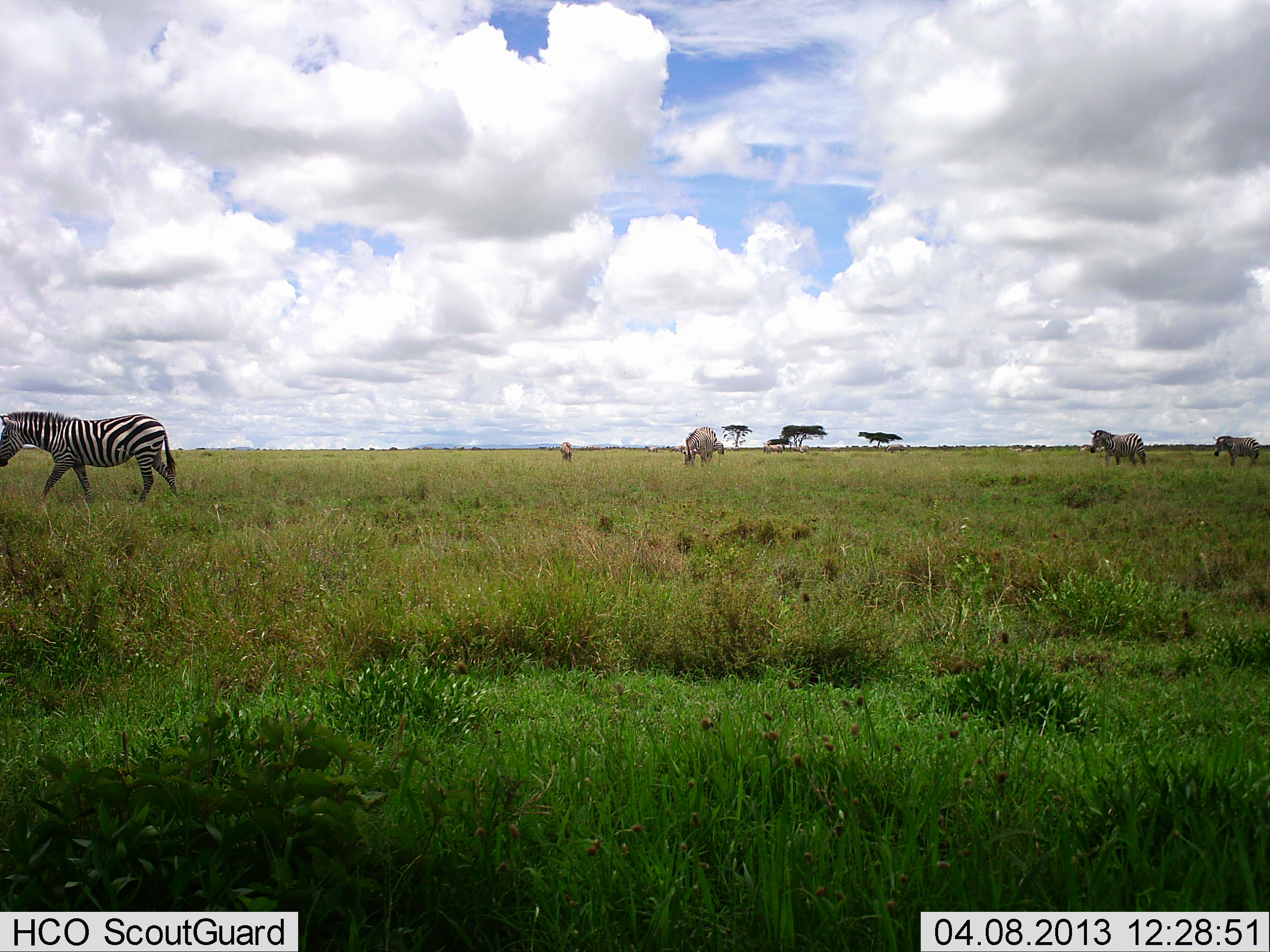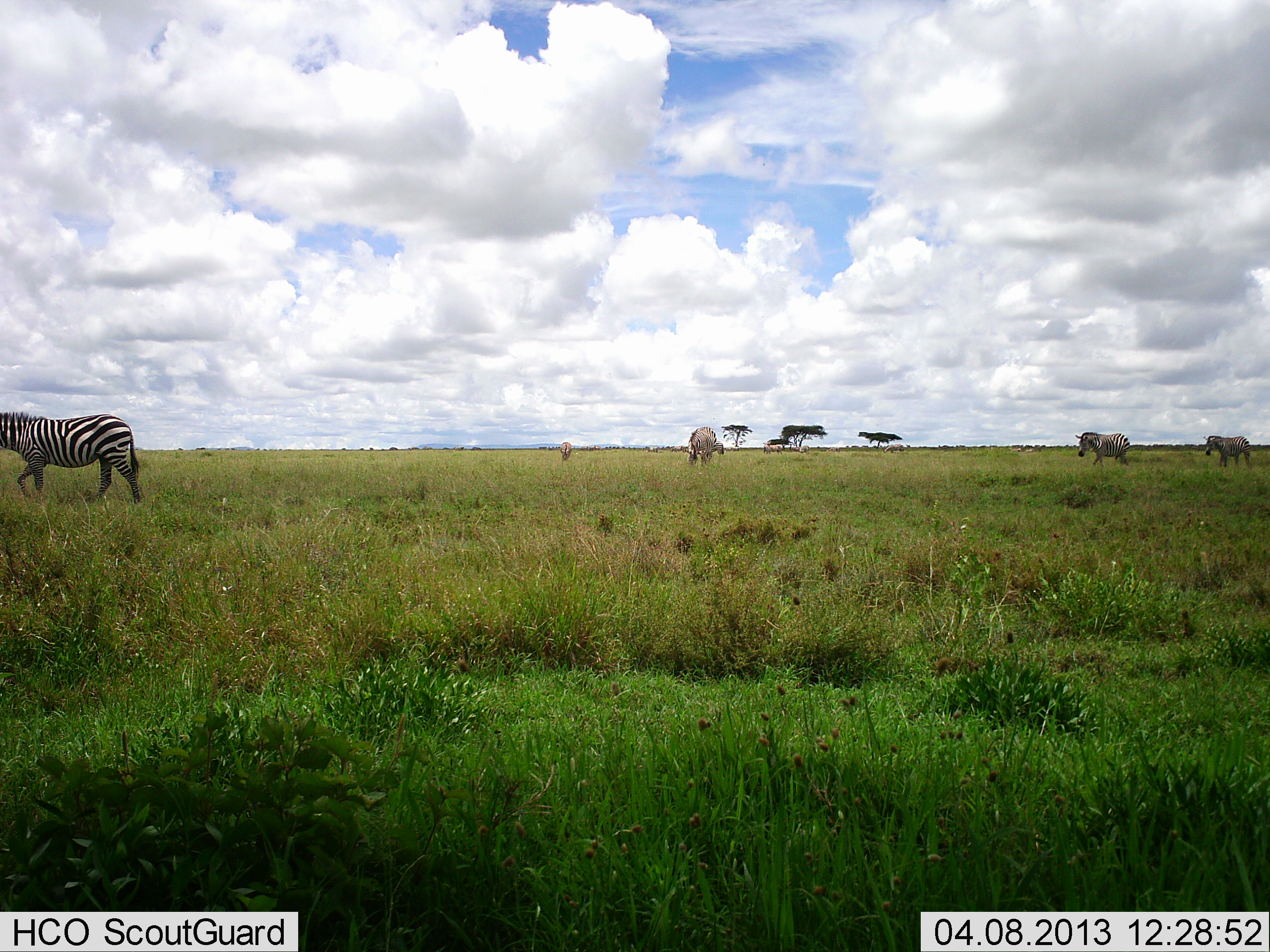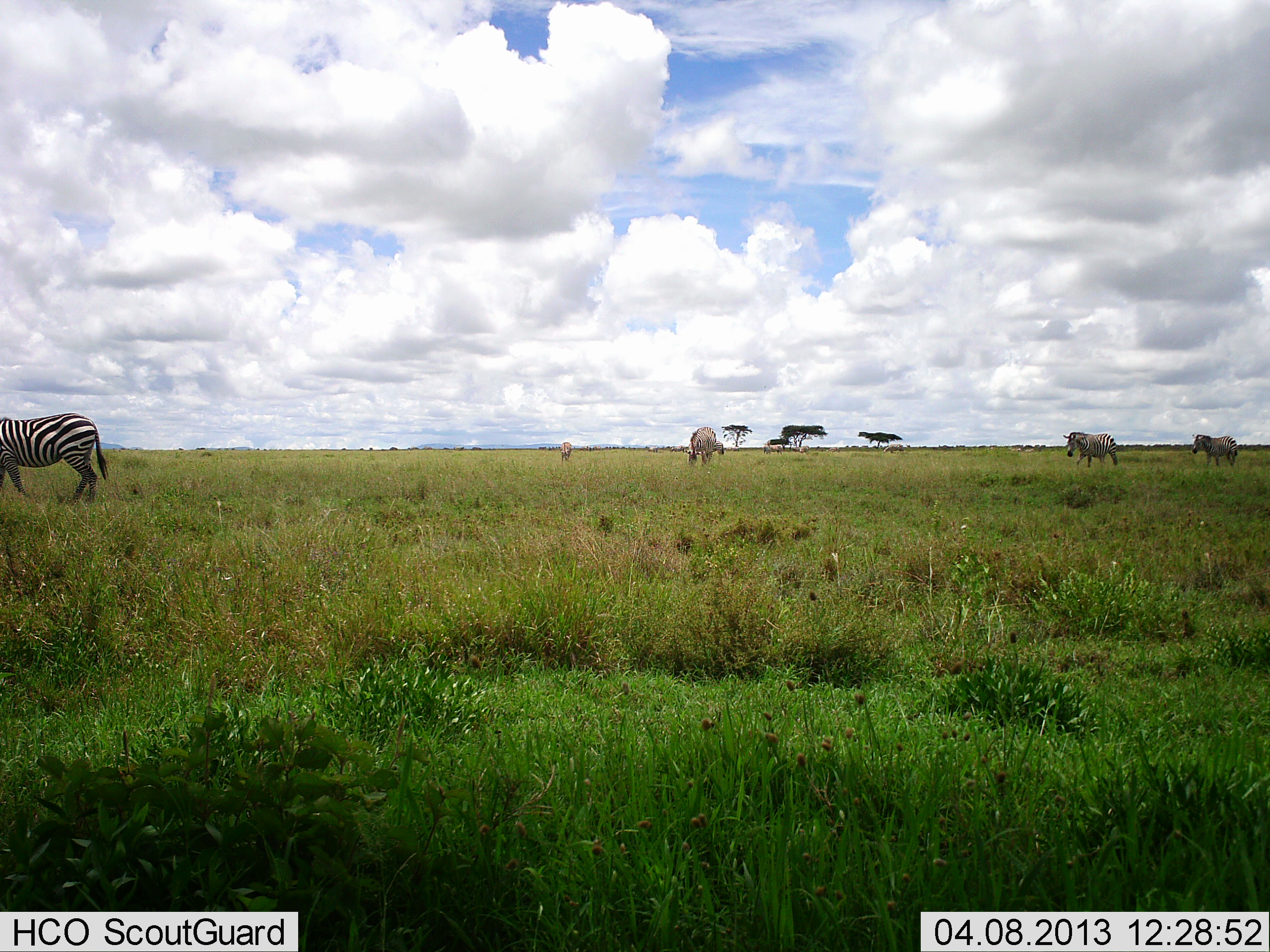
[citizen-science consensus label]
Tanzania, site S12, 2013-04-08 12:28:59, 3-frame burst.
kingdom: Animalia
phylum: Chordata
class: Mammalia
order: Perissodactyla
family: Equidae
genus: Equus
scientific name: Equus quagga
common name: plains zebra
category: zebra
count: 5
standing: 13%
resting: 0%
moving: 91%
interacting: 0%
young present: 0%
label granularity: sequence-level